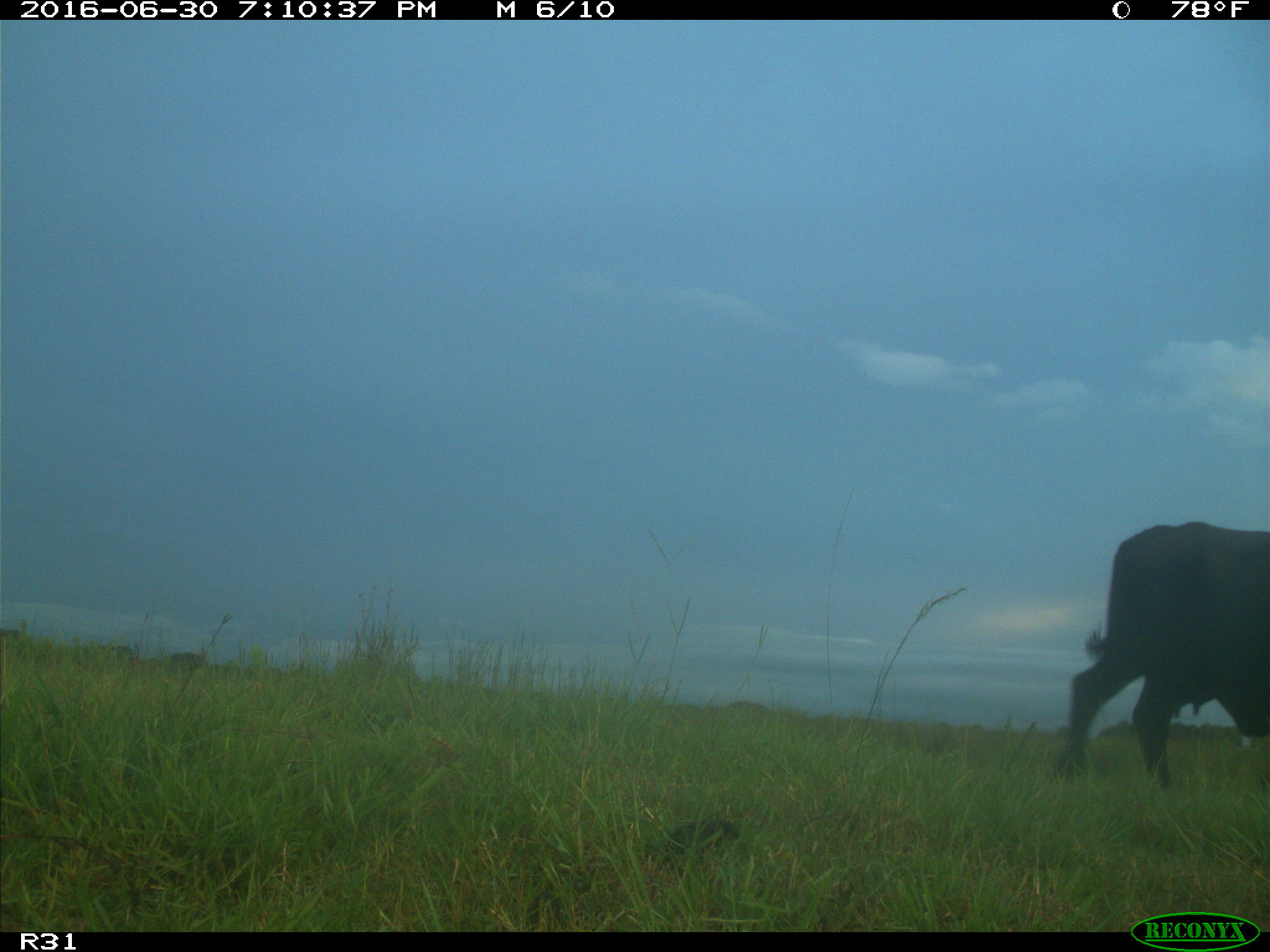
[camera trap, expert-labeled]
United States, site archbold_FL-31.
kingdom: Animalia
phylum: Chordata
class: Mammalia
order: Artiodactyla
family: Bovidae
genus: Bos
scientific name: Bos taurus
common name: domestic cow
Bos taurus (domestic cow).